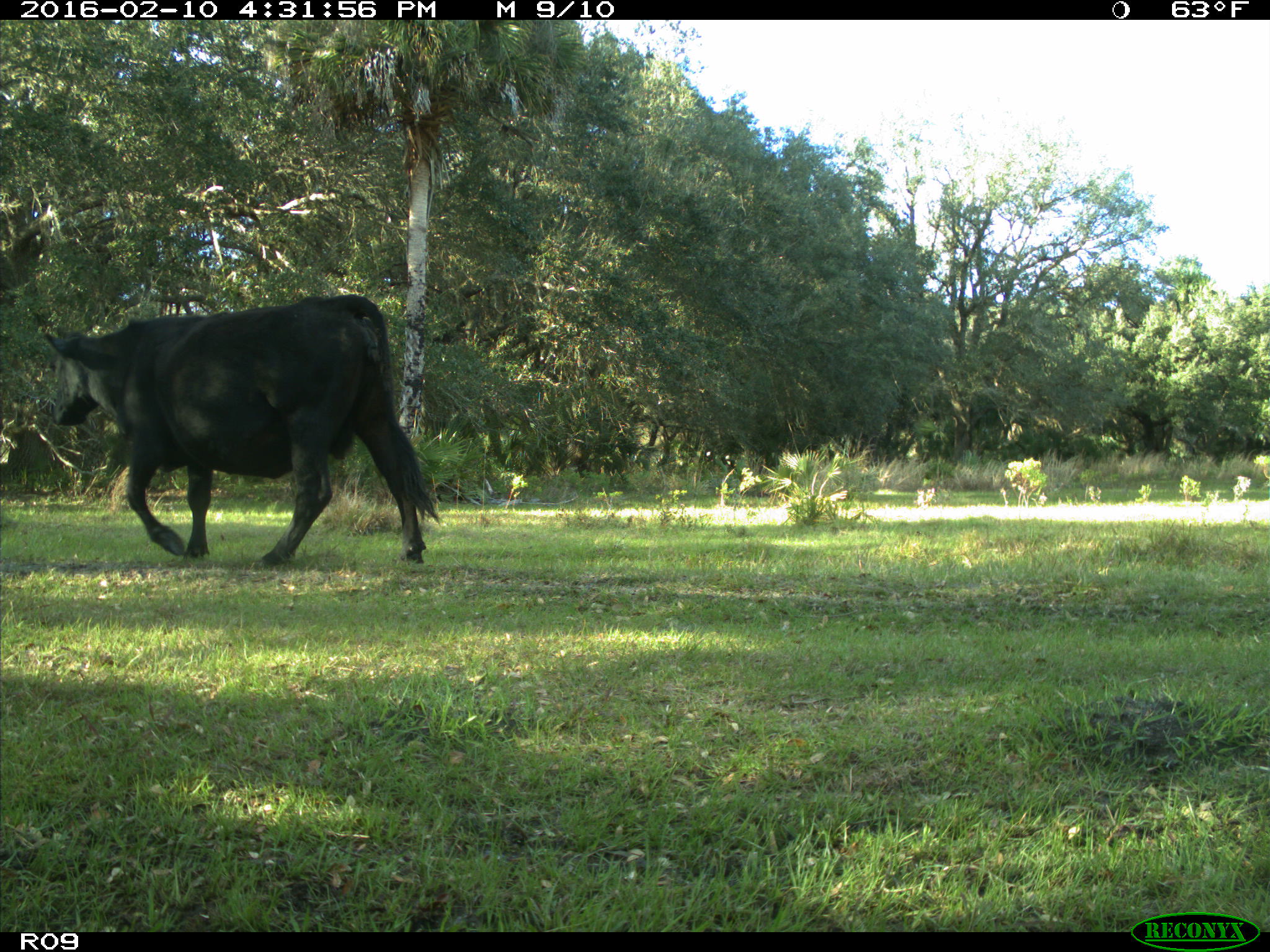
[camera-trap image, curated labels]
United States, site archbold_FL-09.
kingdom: Animalia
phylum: Chordata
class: Mammalia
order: Artiodactyla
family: Bovidae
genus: Bos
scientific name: Bos taurus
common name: domestic cow